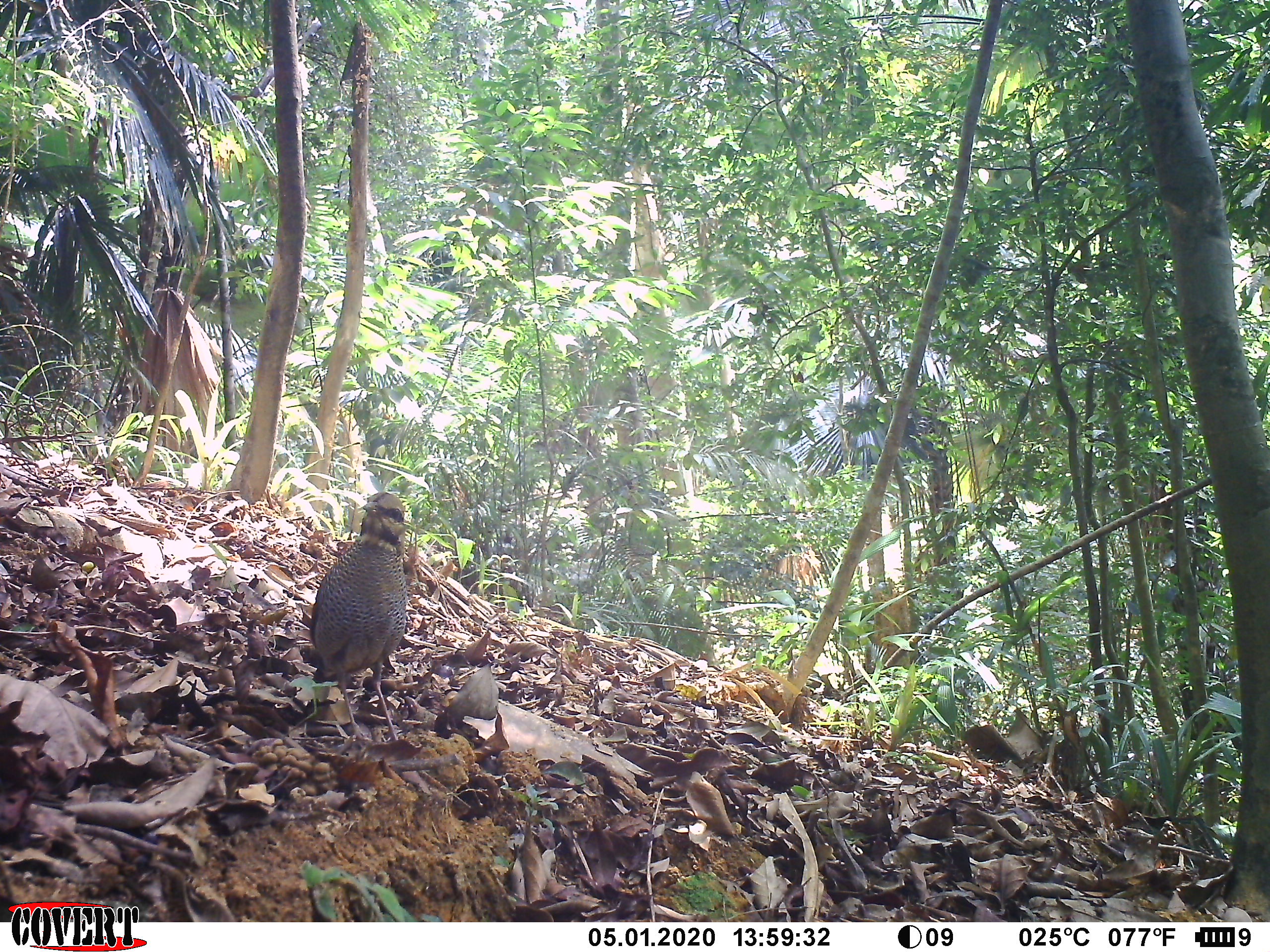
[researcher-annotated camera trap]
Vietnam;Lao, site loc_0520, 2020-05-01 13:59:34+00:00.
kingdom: Animalia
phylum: Chordata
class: Aves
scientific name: Aves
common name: bird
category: unidentified bird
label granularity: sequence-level